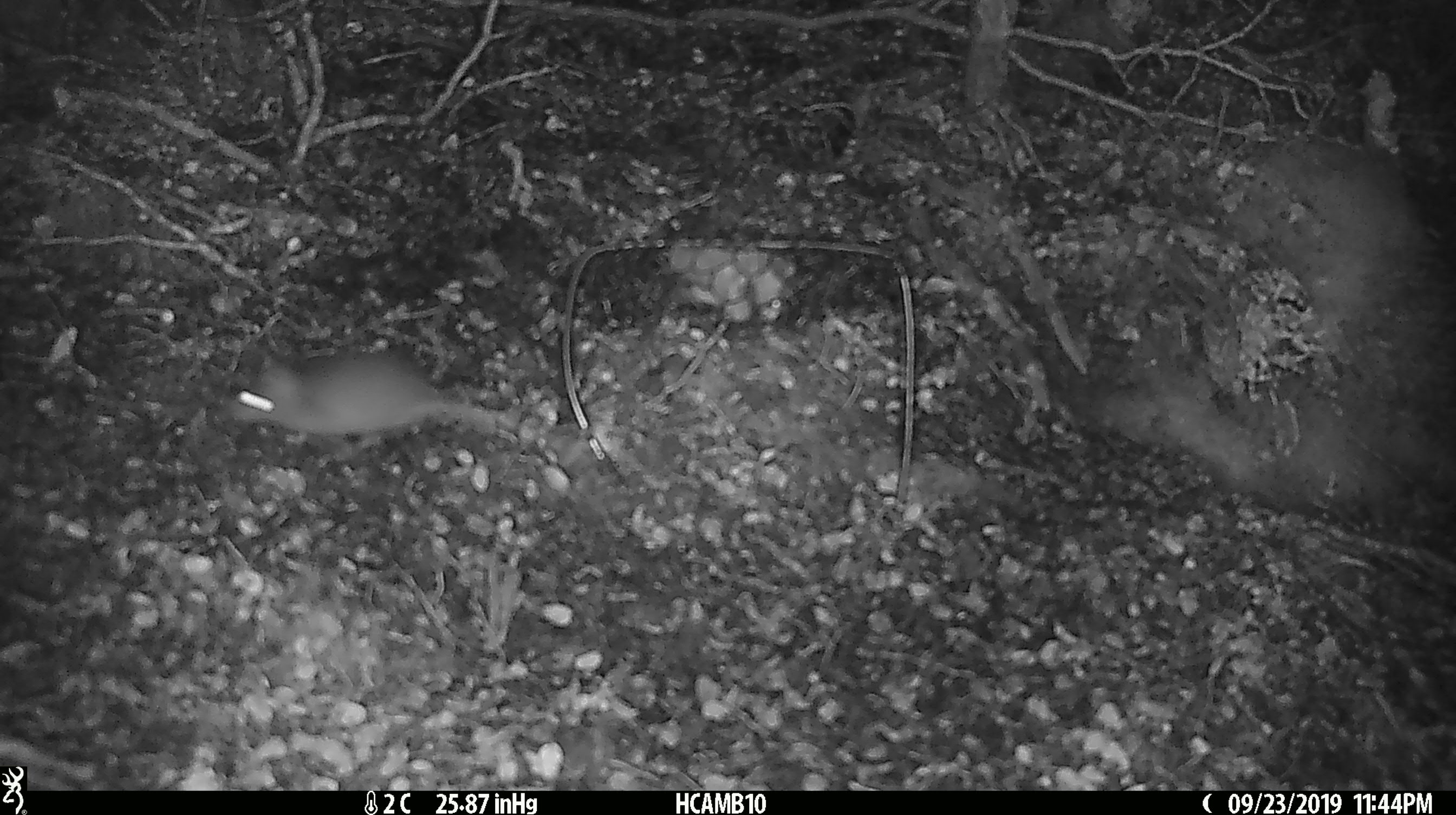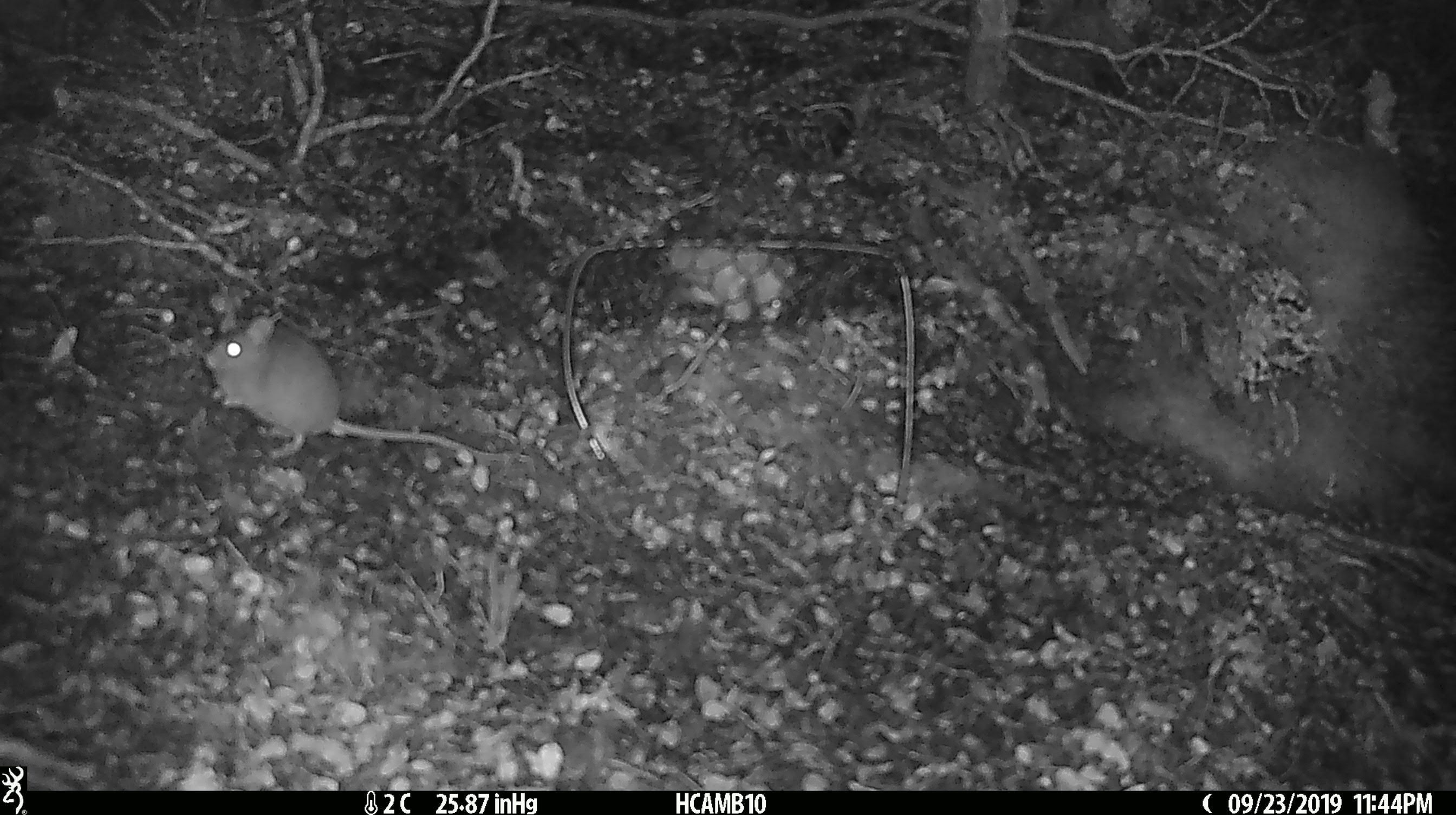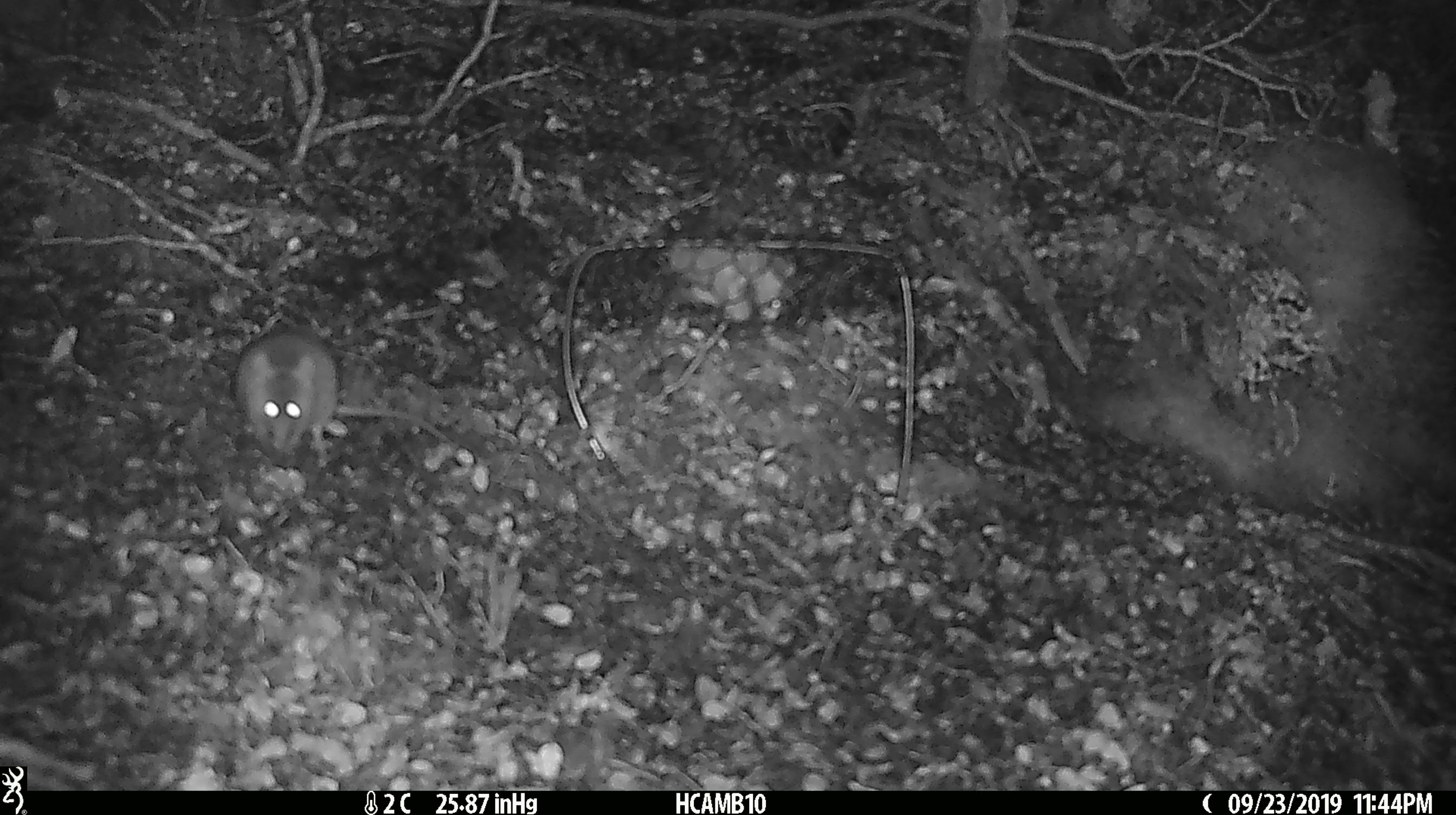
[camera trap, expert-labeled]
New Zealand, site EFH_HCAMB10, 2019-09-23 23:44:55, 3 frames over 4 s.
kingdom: Animalia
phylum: Chordata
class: Mammalia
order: Rodentia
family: Muridae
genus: Mus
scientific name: Mus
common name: mouse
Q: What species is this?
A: Mouse (Mus).